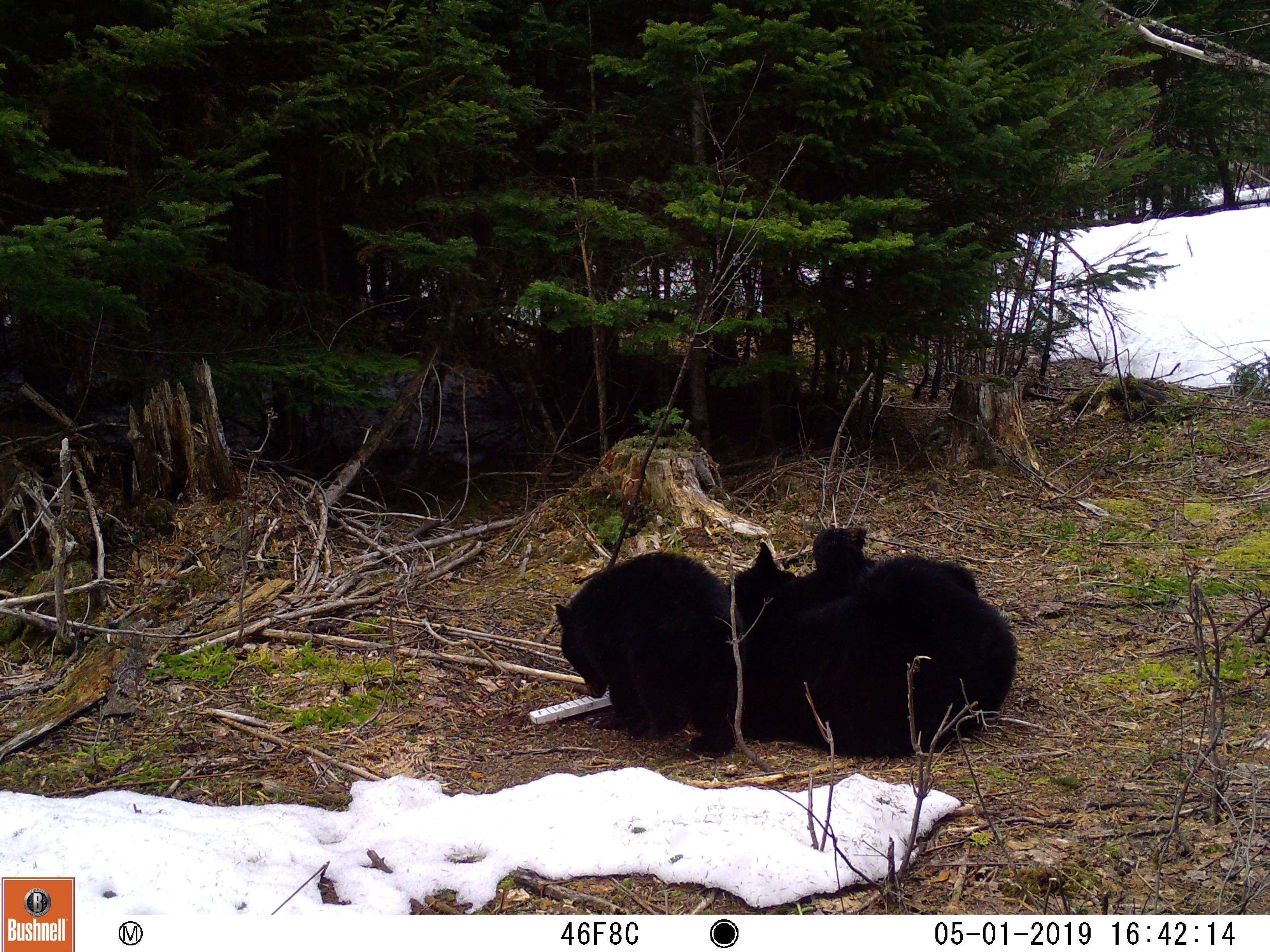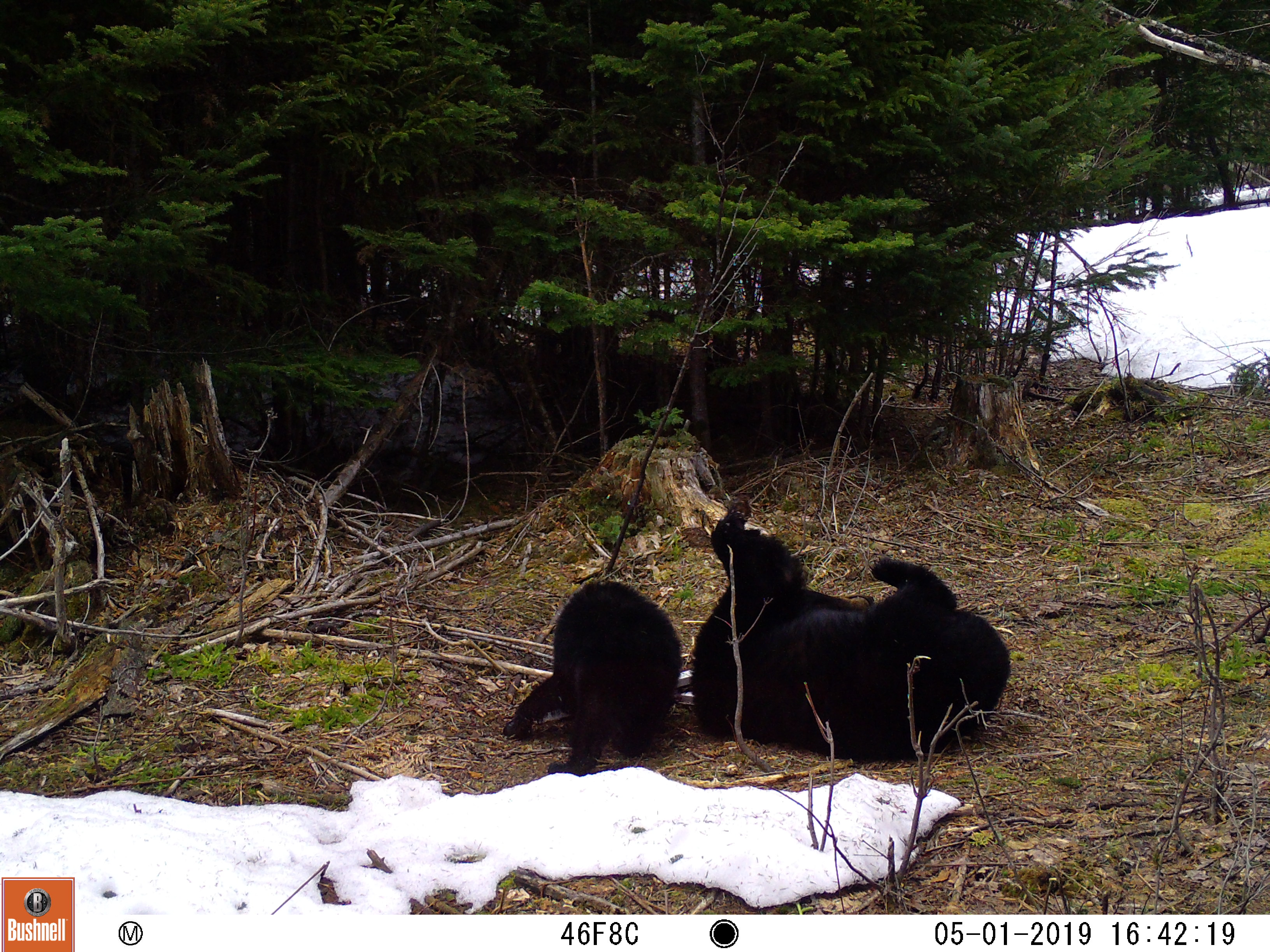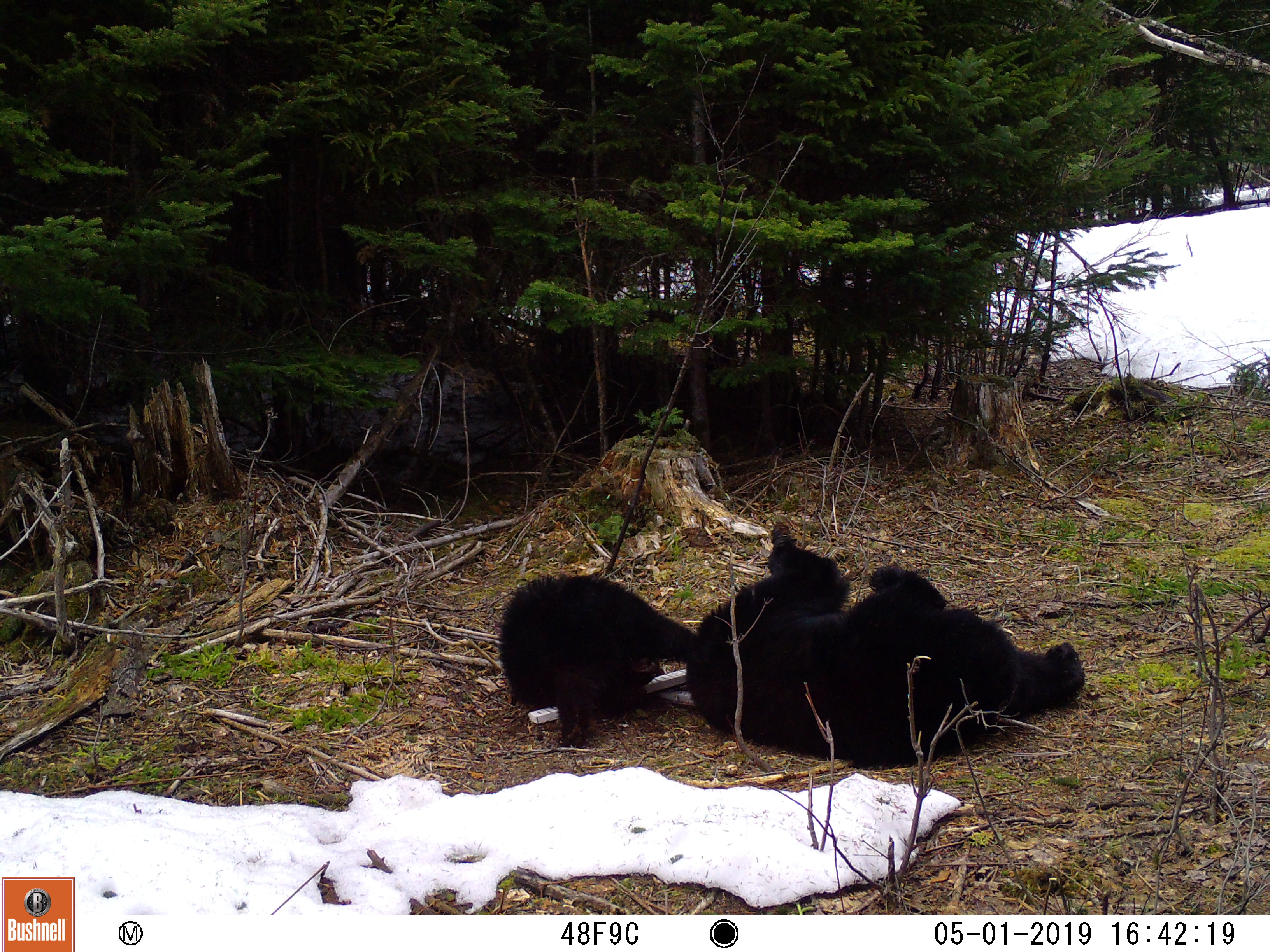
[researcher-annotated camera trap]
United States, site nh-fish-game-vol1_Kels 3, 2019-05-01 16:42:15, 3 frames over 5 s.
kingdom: Animalia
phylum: Chordata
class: Mammalia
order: Carnivora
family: Ursidae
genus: Ursus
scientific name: Ursus americanus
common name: black bear